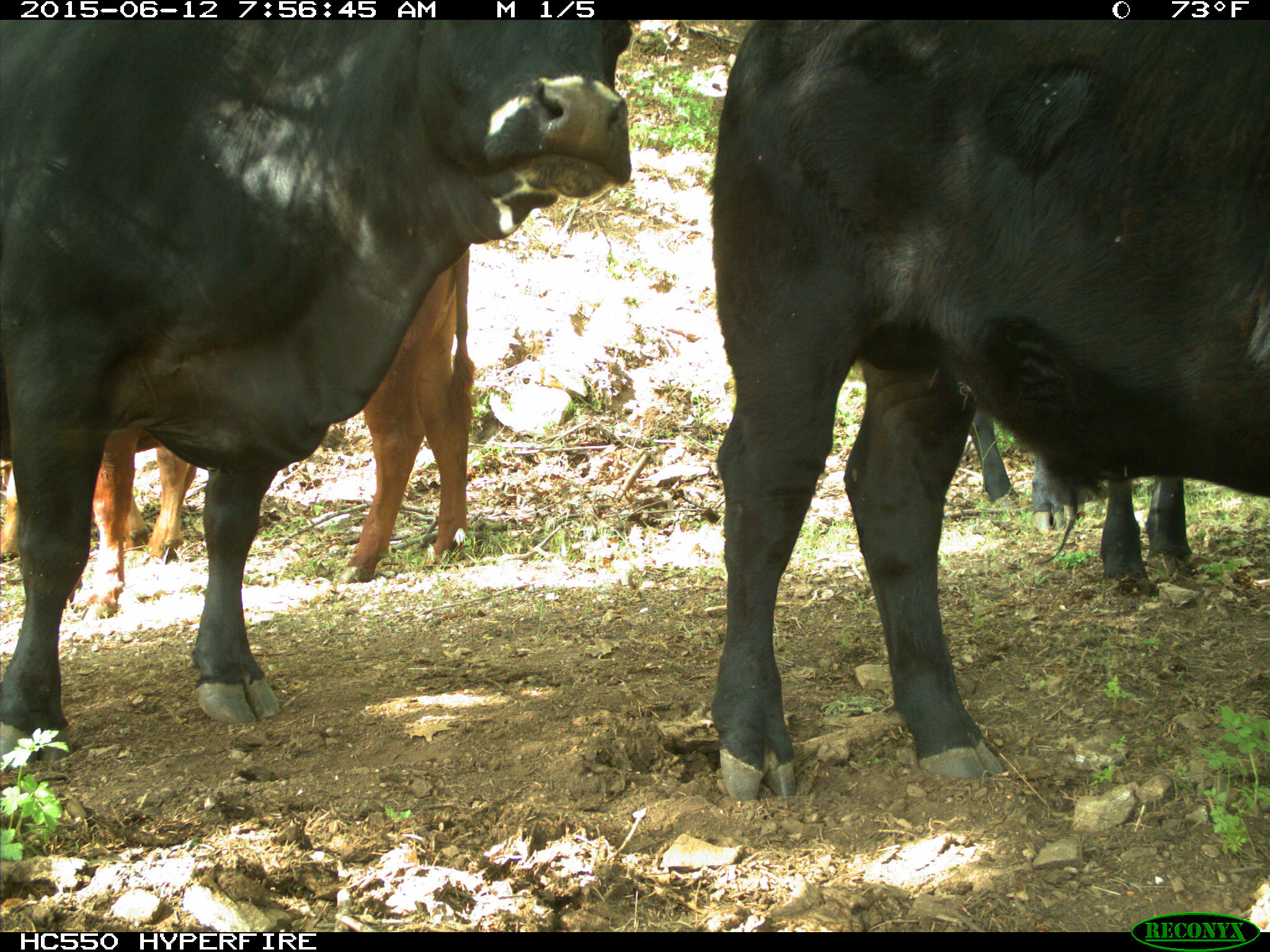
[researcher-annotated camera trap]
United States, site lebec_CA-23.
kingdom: Animalia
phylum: Chordata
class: Mammalia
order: Artiodactyla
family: Bovidae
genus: Bos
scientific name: Bos taurus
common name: domestic cow